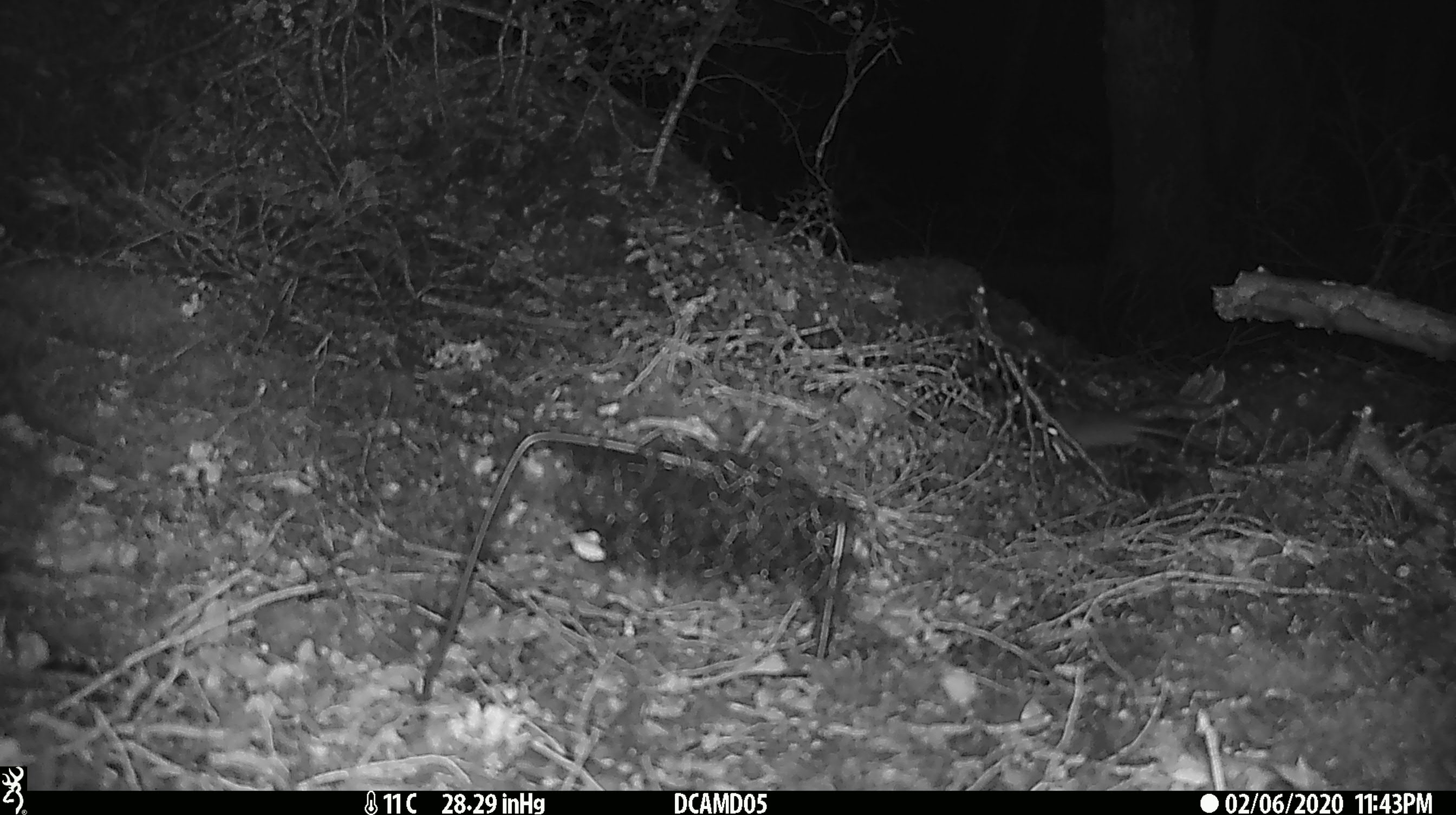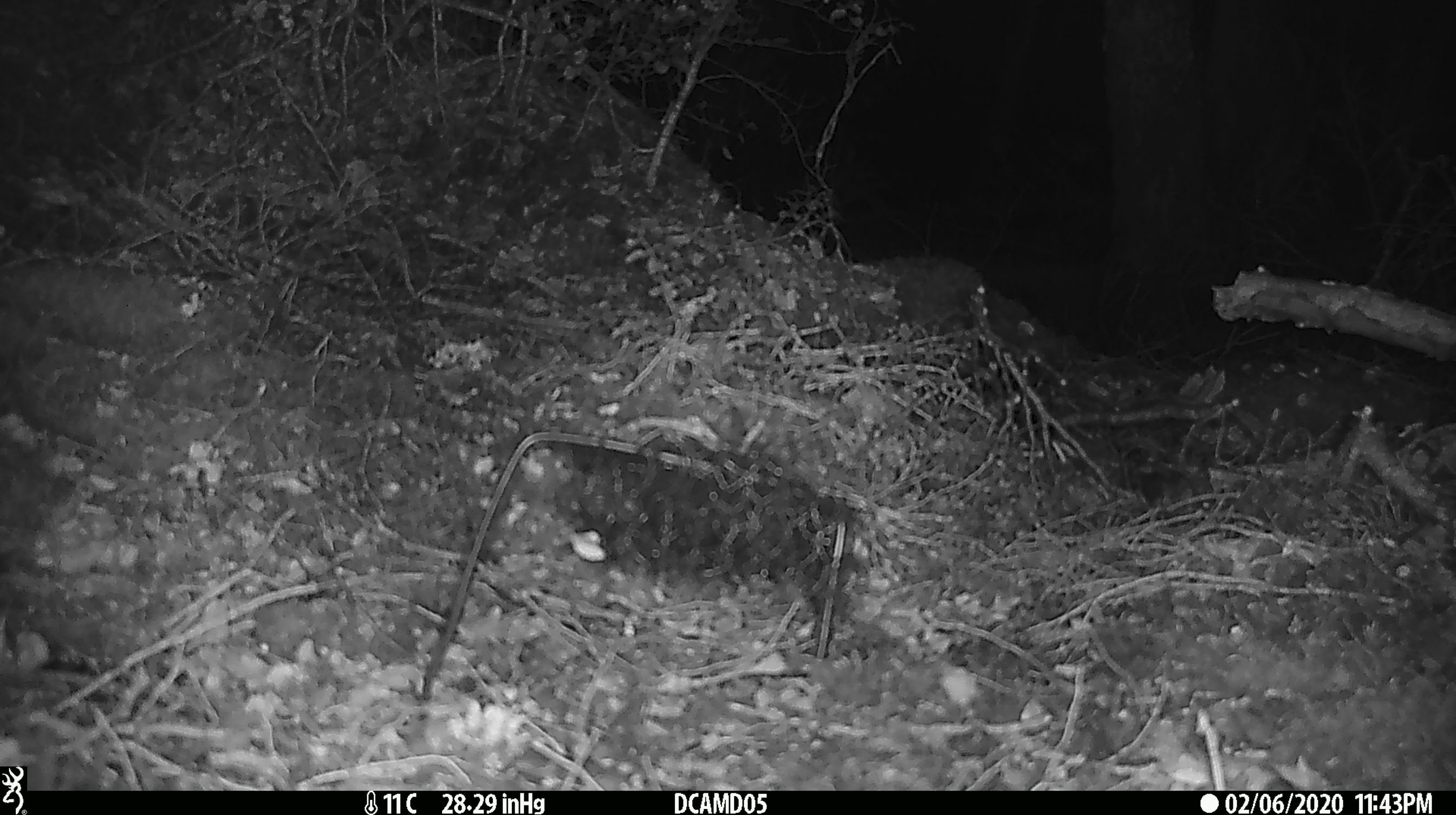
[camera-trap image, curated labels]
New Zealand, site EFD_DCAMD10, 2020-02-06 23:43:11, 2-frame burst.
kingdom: Animalia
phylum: Chordata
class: Mammalia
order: Rodentia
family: Muridae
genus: Mus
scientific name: Mus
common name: mouse